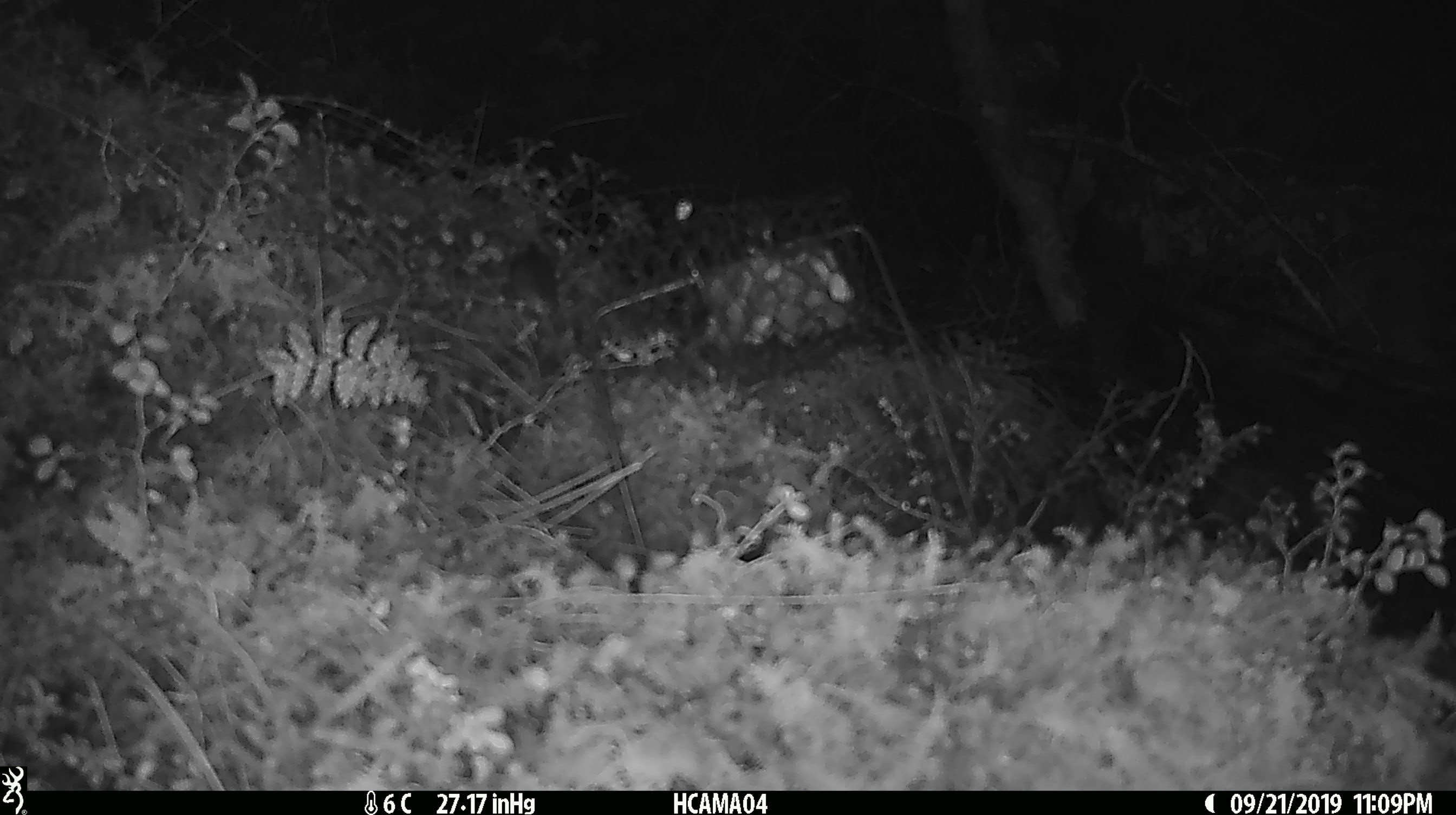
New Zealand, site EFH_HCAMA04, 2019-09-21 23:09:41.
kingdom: Animalia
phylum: Chordata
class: Mammalia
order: Rodentia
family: Muridae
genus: Mus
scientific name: Mus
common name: mouse